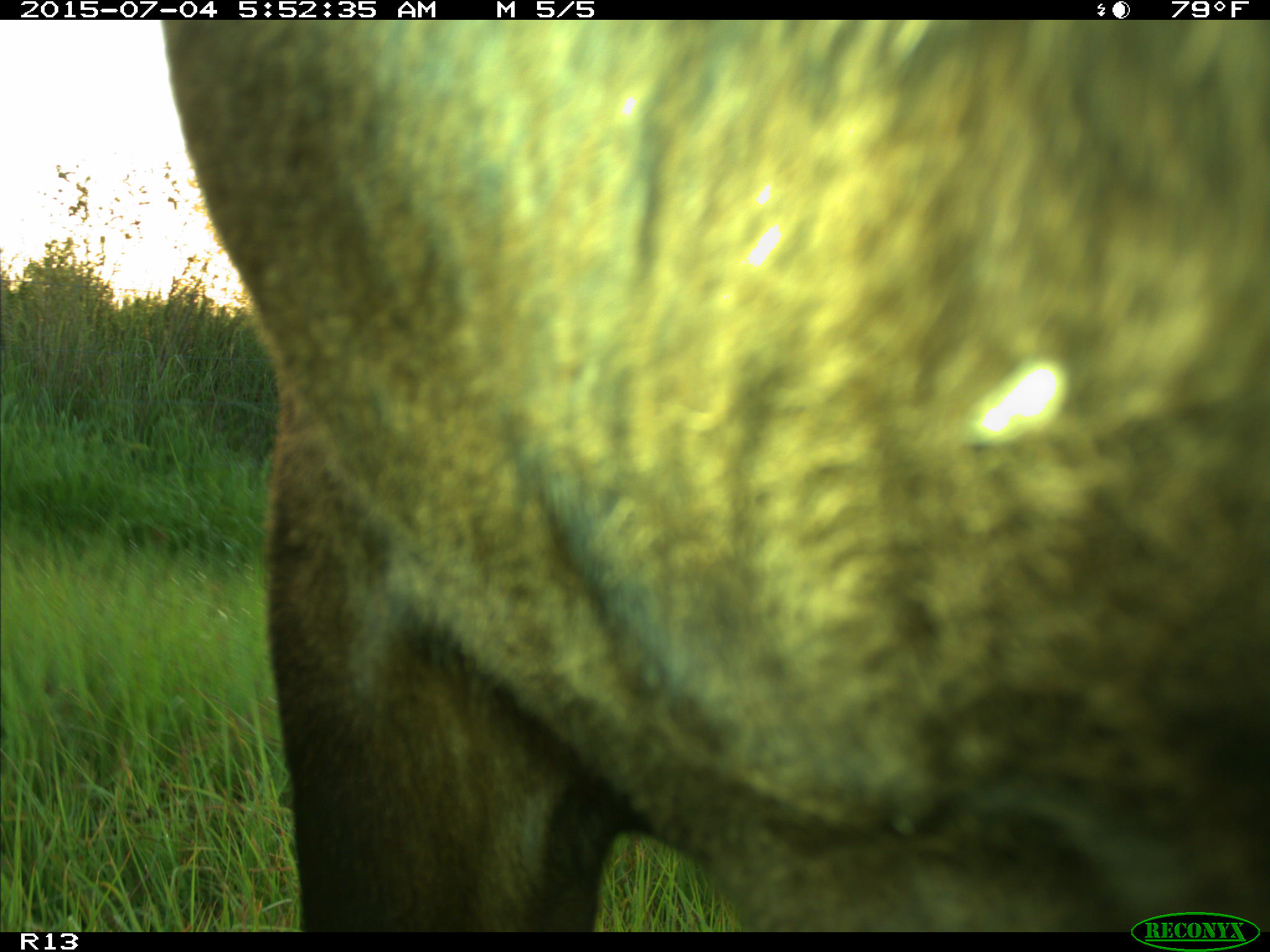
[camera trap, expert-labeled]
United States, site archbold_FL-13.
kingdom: Animalia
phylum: Chordata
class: Mammalia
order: Artiodactyla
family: Bovidae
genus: Bos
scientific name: Bos taurus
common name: domestic cow